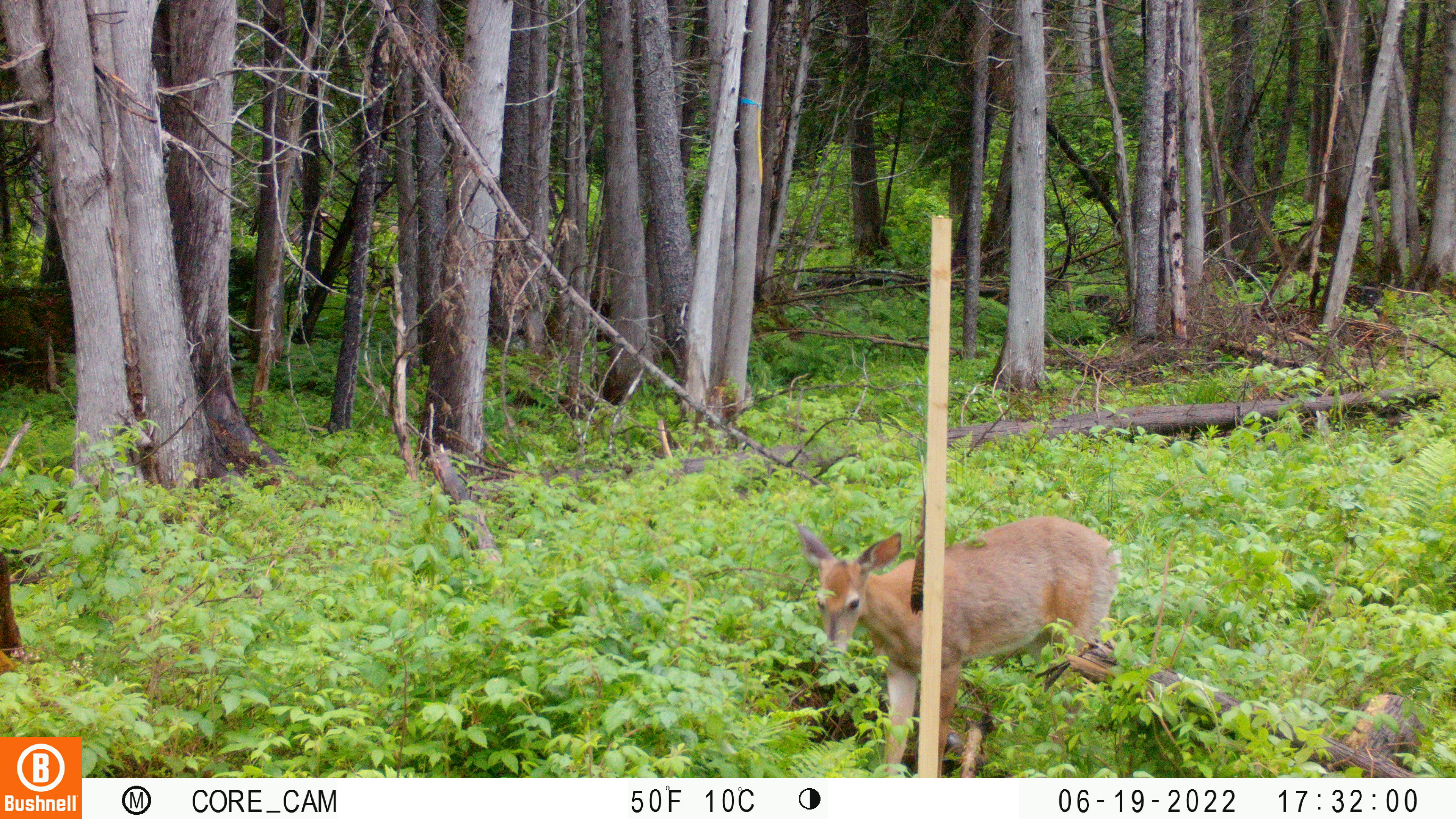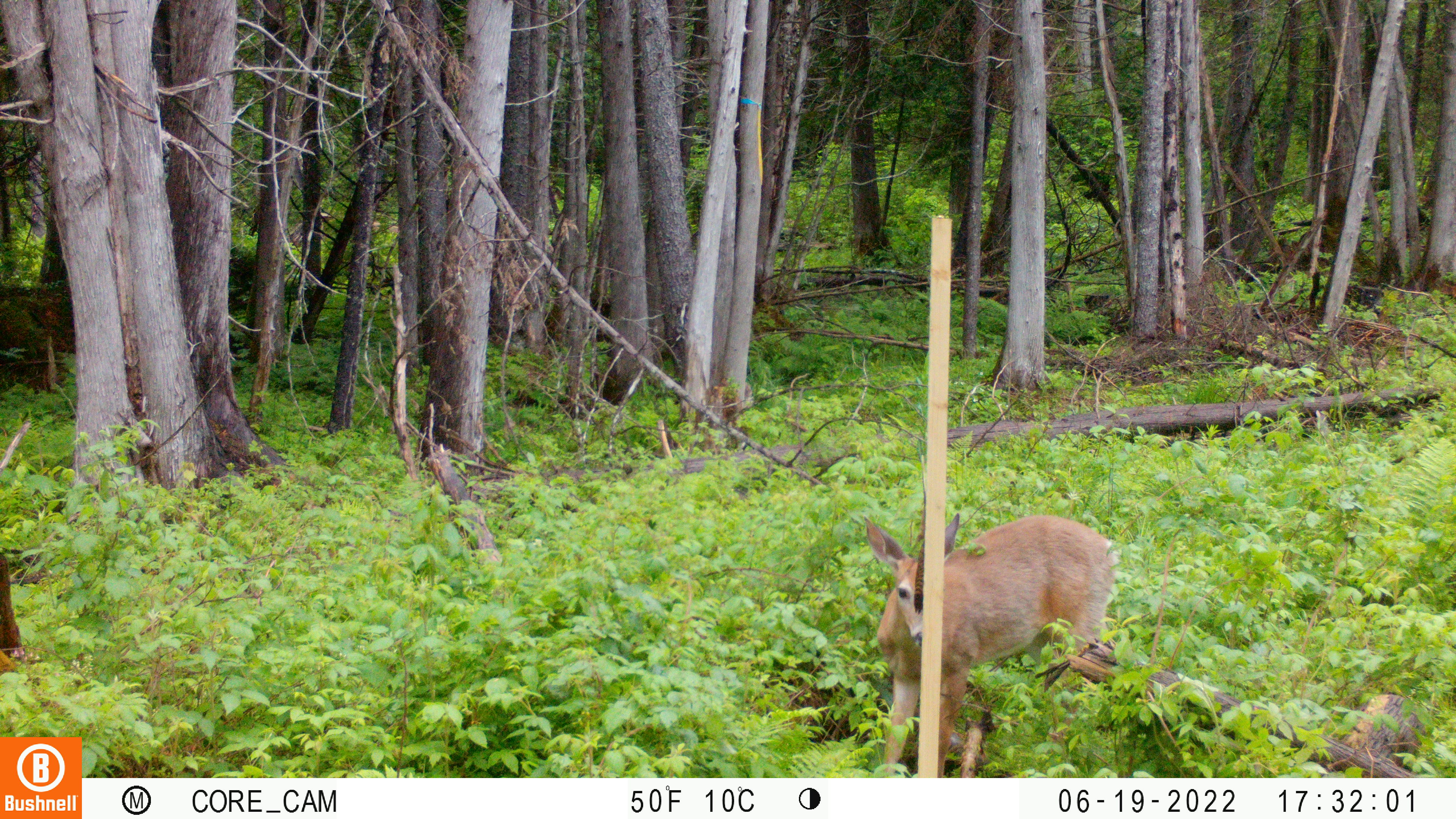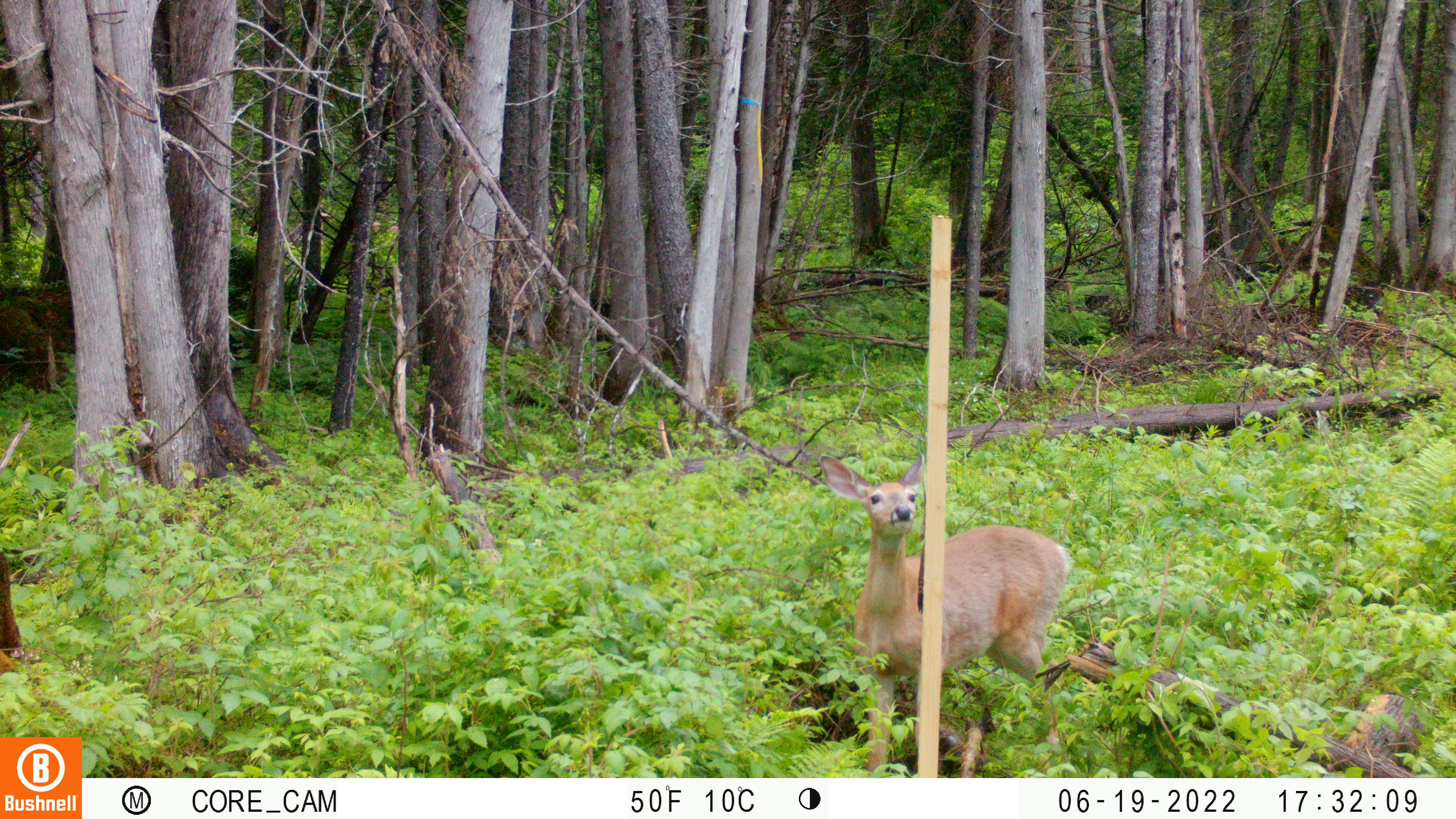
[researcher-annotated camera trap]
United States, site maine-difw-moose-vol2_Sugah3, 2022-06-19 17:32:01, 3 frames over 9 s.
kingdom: Animalia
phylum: Chordata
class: Mammalia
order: Artiodactyla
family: Cervidae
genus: Odocoileus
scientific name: Odocoileus virginianus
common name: white-tailed deer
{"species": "white-tailed deer (Odocoileus virginianus)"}